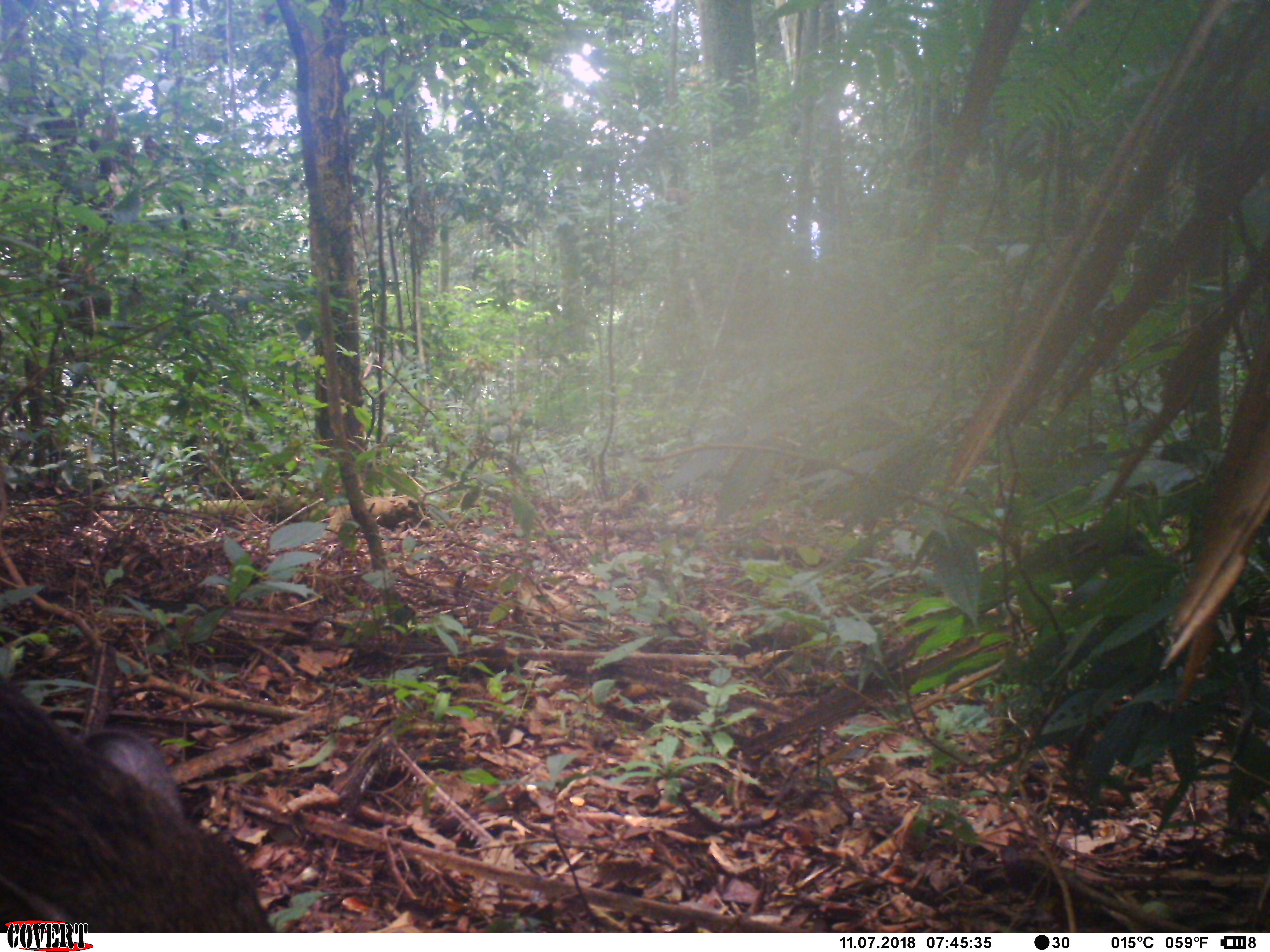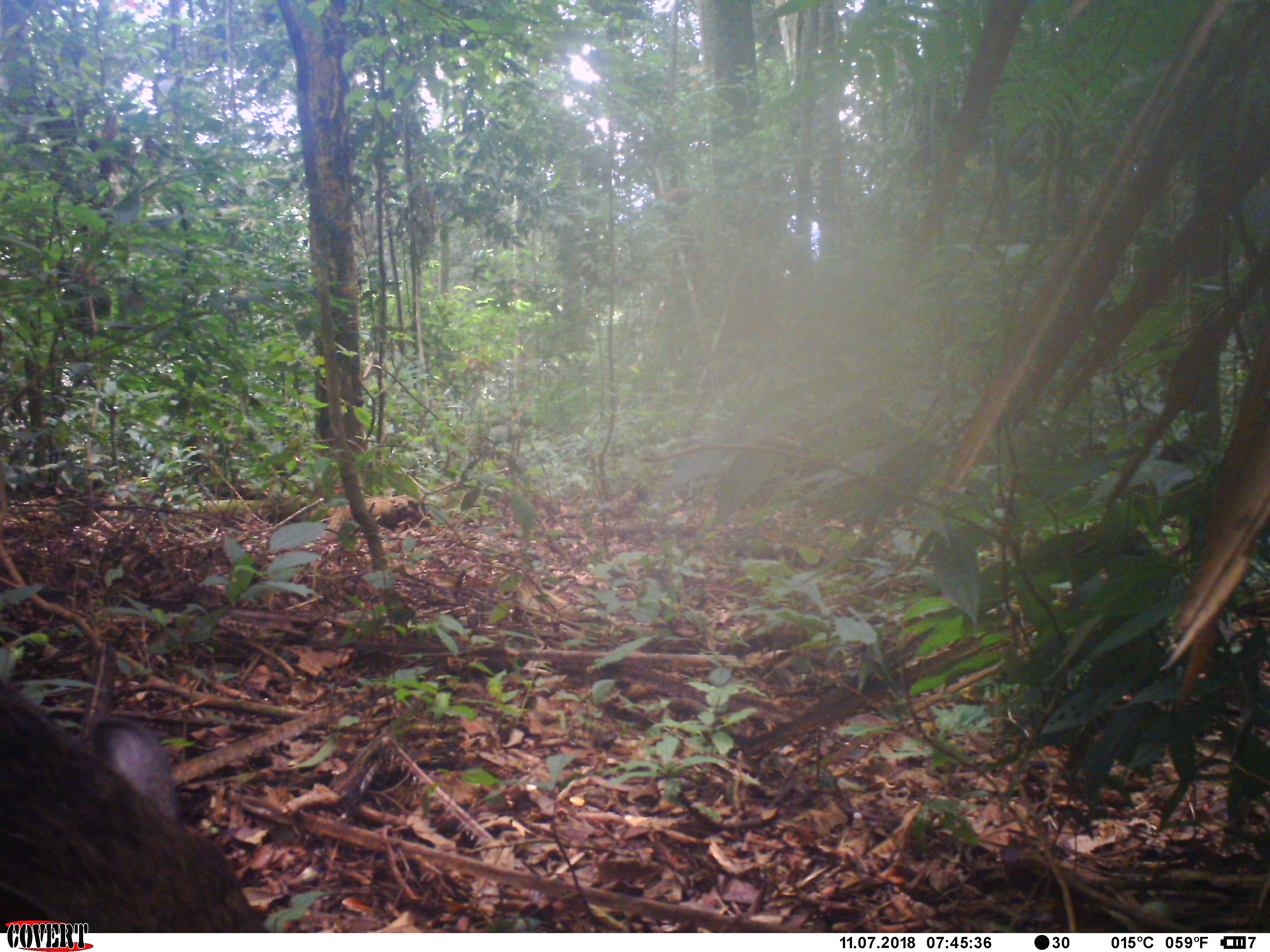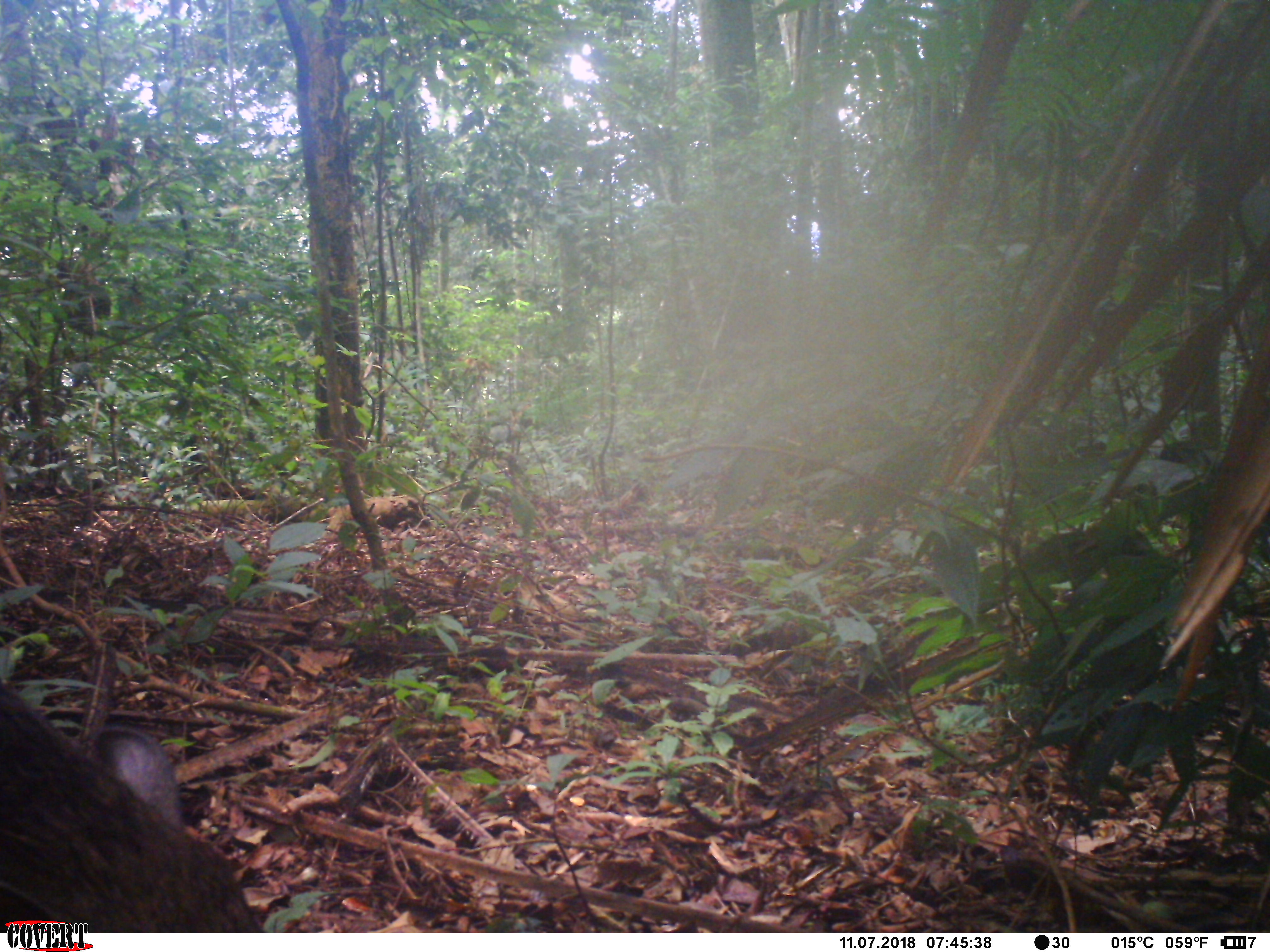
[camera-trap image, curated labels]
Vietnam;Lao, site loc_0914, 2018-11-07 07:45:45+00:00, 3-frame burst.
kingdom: Animalia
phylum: Chordata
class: Mammalia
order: Artiodactyla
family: Suidae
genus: Sus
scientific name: Sus scrofa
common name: eurasian wild pig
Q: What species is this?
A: Eurasian wild pig (Sus scrofa).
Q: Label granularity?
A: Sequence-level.